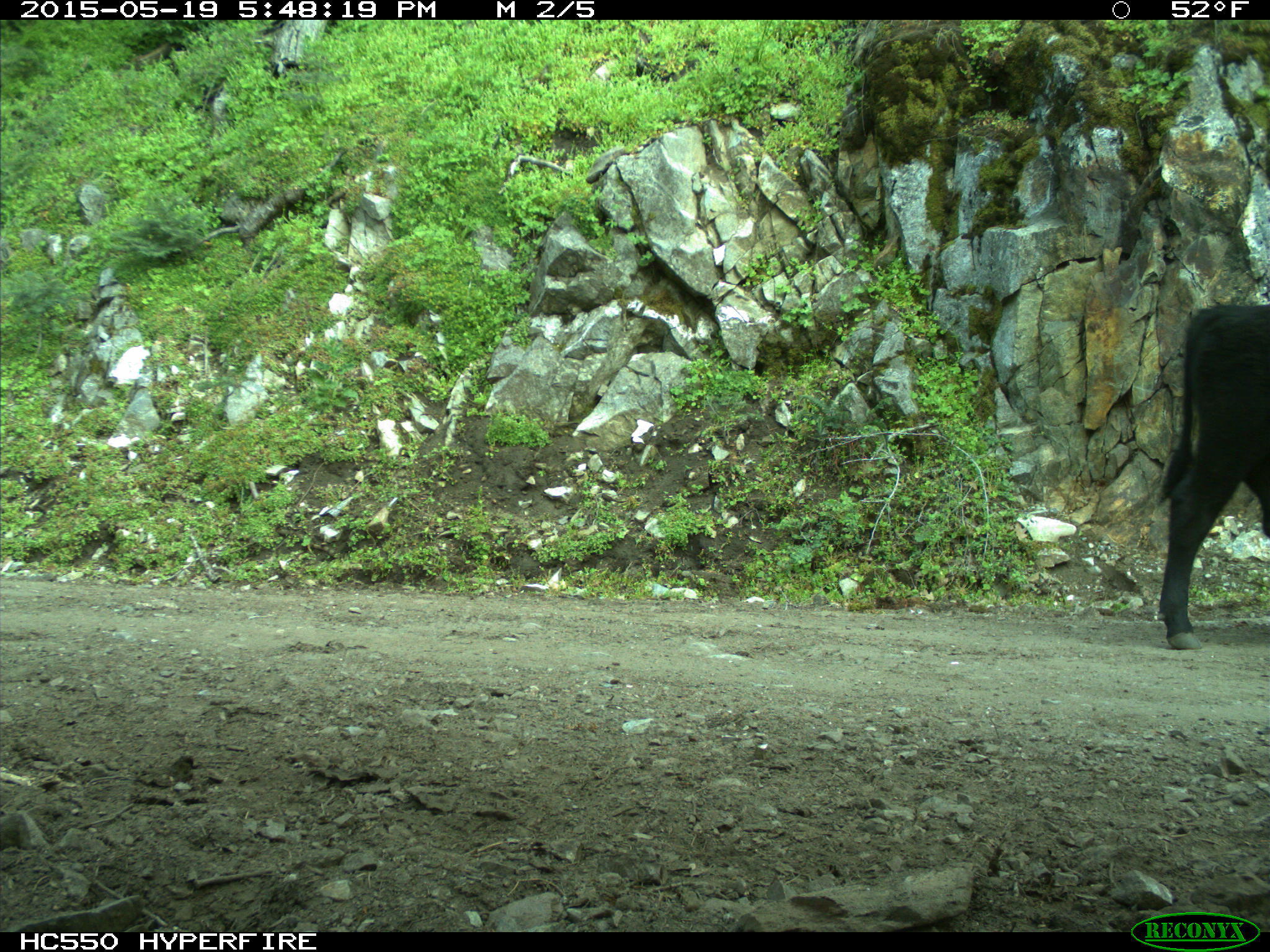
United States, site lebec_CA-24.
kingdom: Animalia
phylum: Chordata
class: Mammalia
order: Artiodactyla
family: Bovidae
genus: Bos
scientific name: Bos taurus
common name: domestic cow